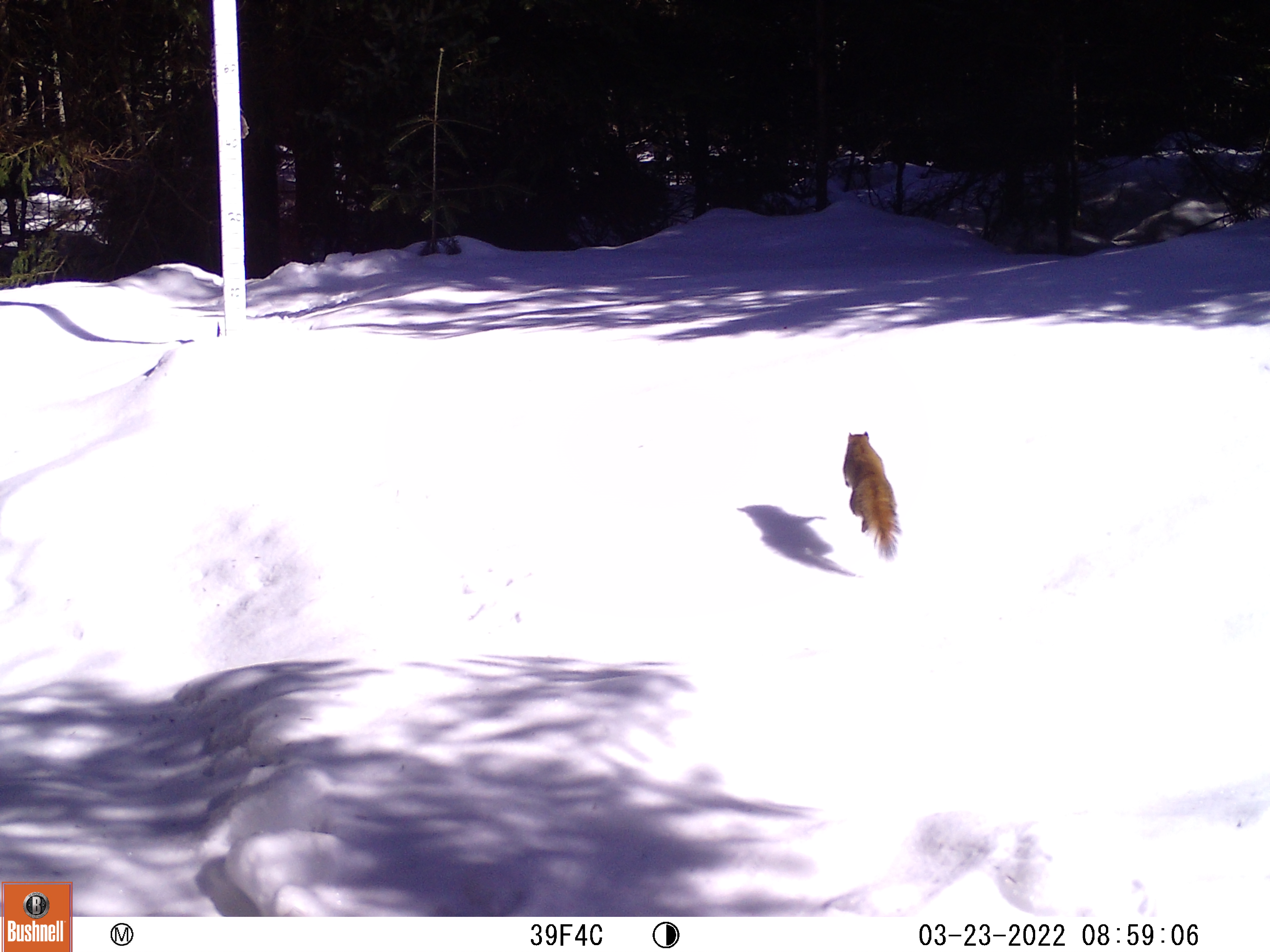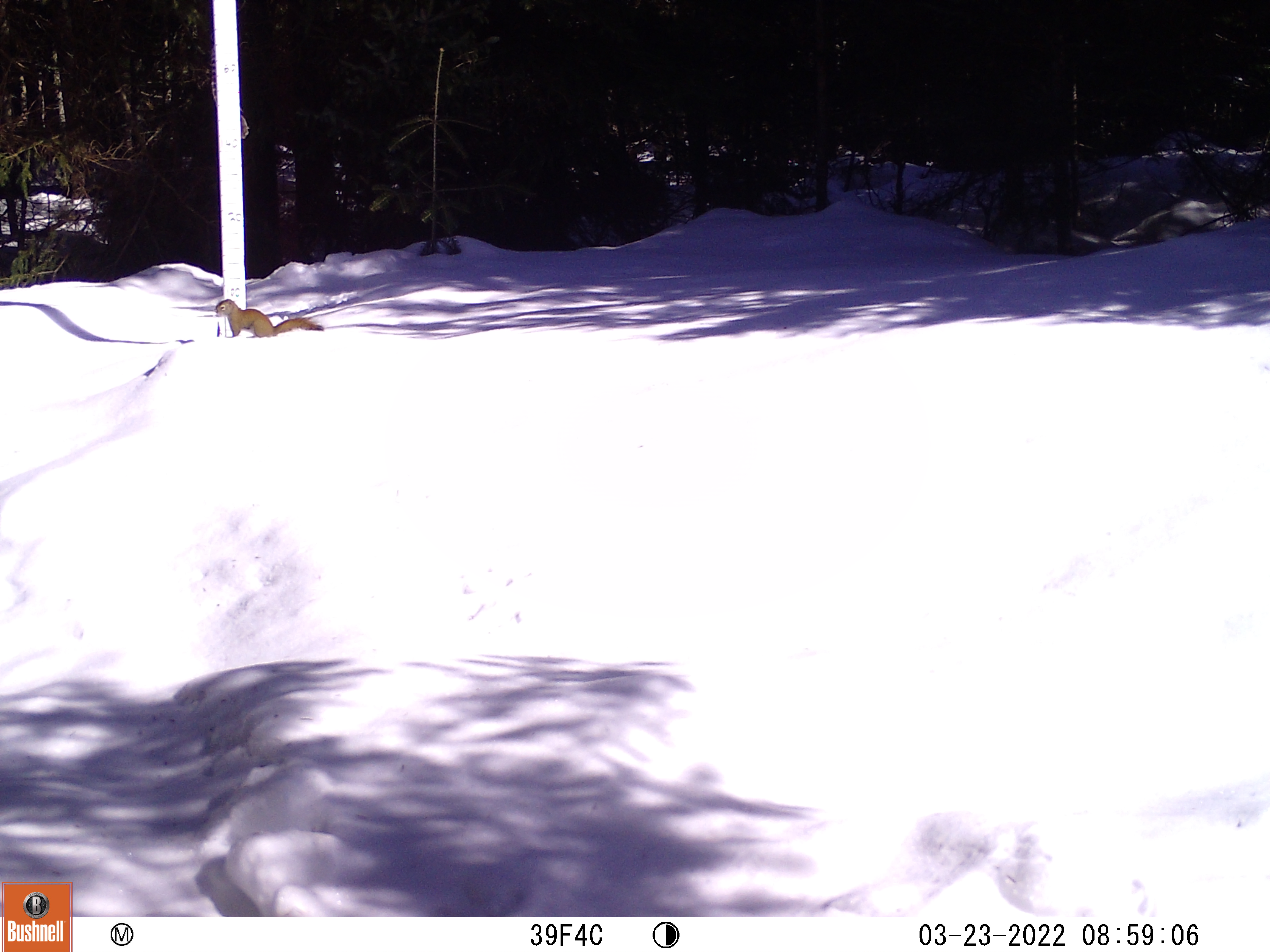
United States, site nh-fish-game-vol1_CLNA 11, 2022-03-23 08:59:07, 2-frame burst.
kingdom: Animalia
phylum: Chordata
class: Mammalia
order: Rodentia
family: Sciuridae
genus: Tamiasciurus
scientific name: Tamiasciurus hudsonicus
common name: red squirrel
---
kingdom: Animalia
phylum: Chordata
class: Mammalia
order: Rodentia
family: Sciuridae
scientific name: Sciuridae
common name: squirrel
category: squirrel sp.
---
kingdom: Animalia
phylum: Chordata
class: Mammalia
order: Rodentia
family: Sciuridae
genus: Sciurus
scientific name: Sciurus carolinensis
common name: gray squirrel